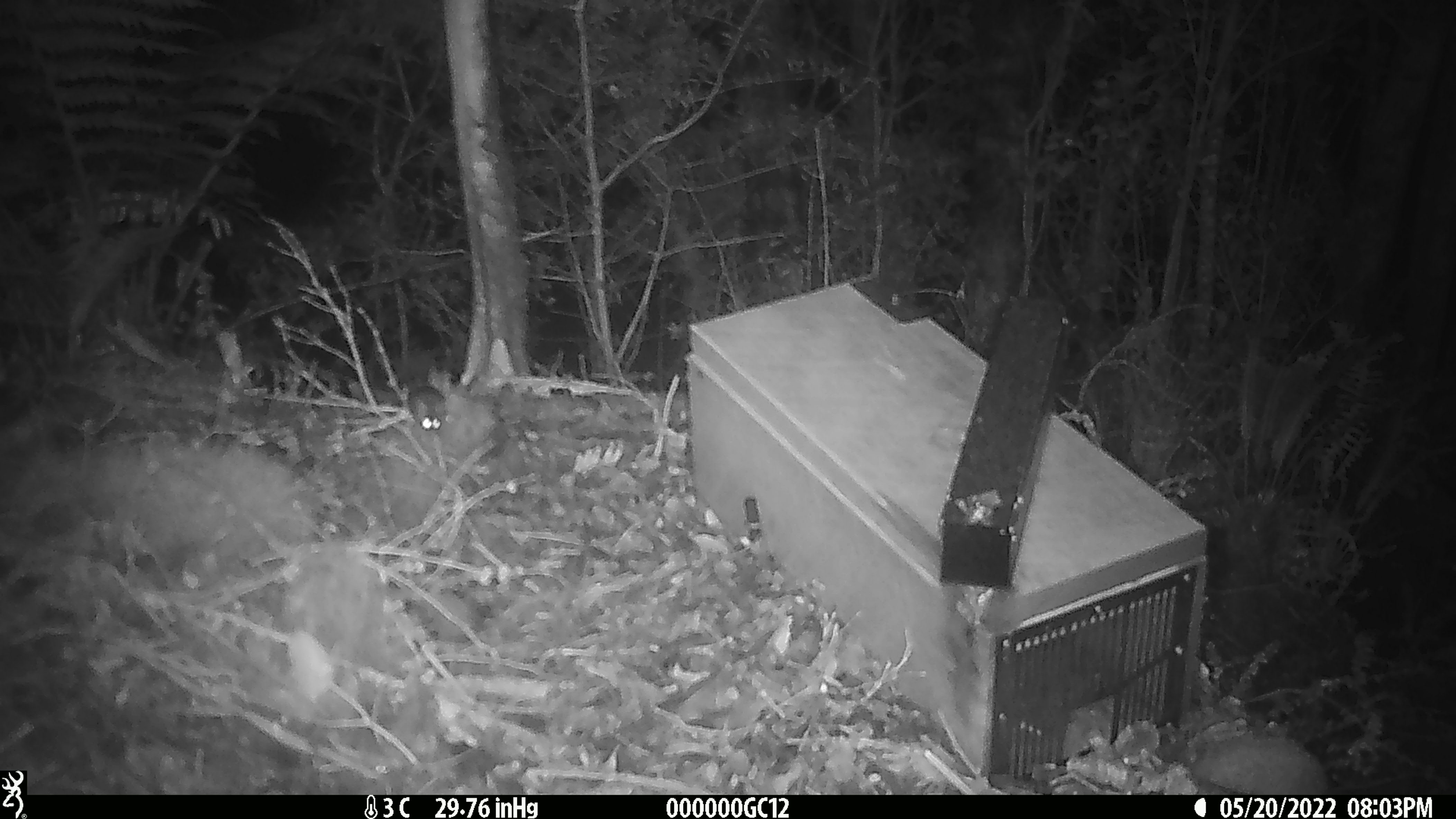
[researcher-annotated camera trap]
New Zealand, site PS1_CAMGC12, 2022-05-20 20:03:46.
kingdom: Animalia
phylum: Chordata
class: Mammalia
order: Rodentia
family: Muridae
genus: Mus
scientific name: Mus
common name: mouse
Mouse (Mus).